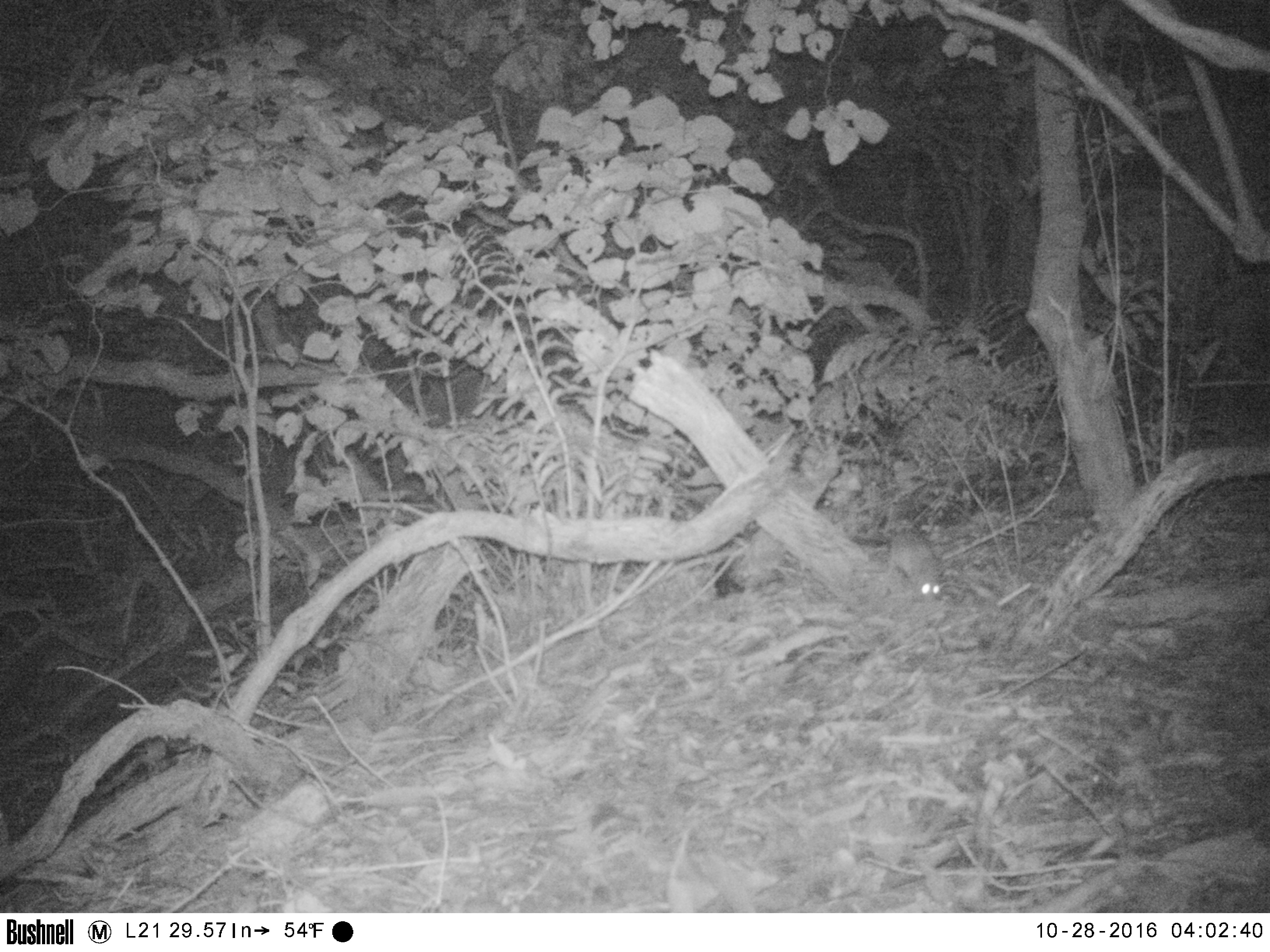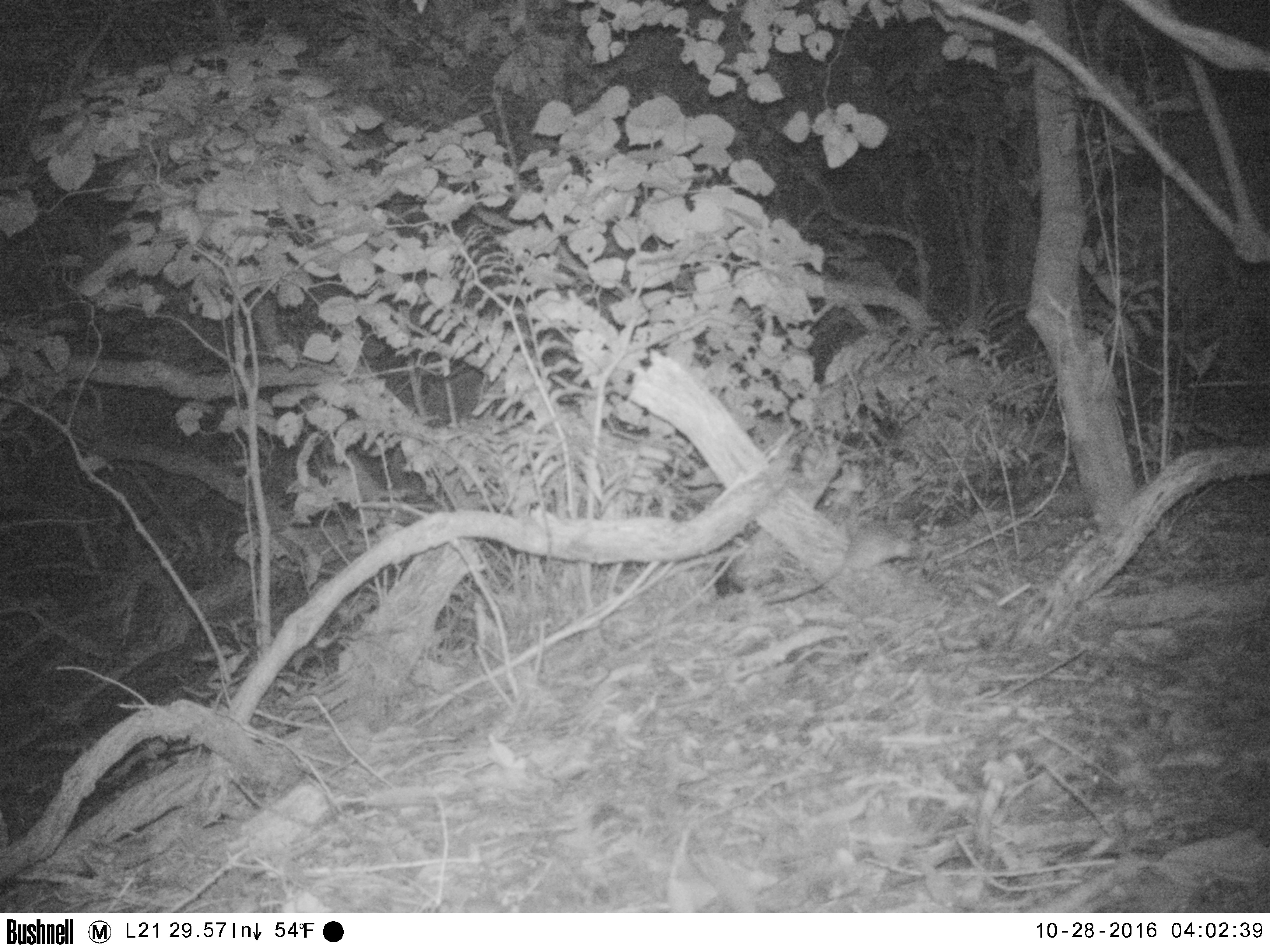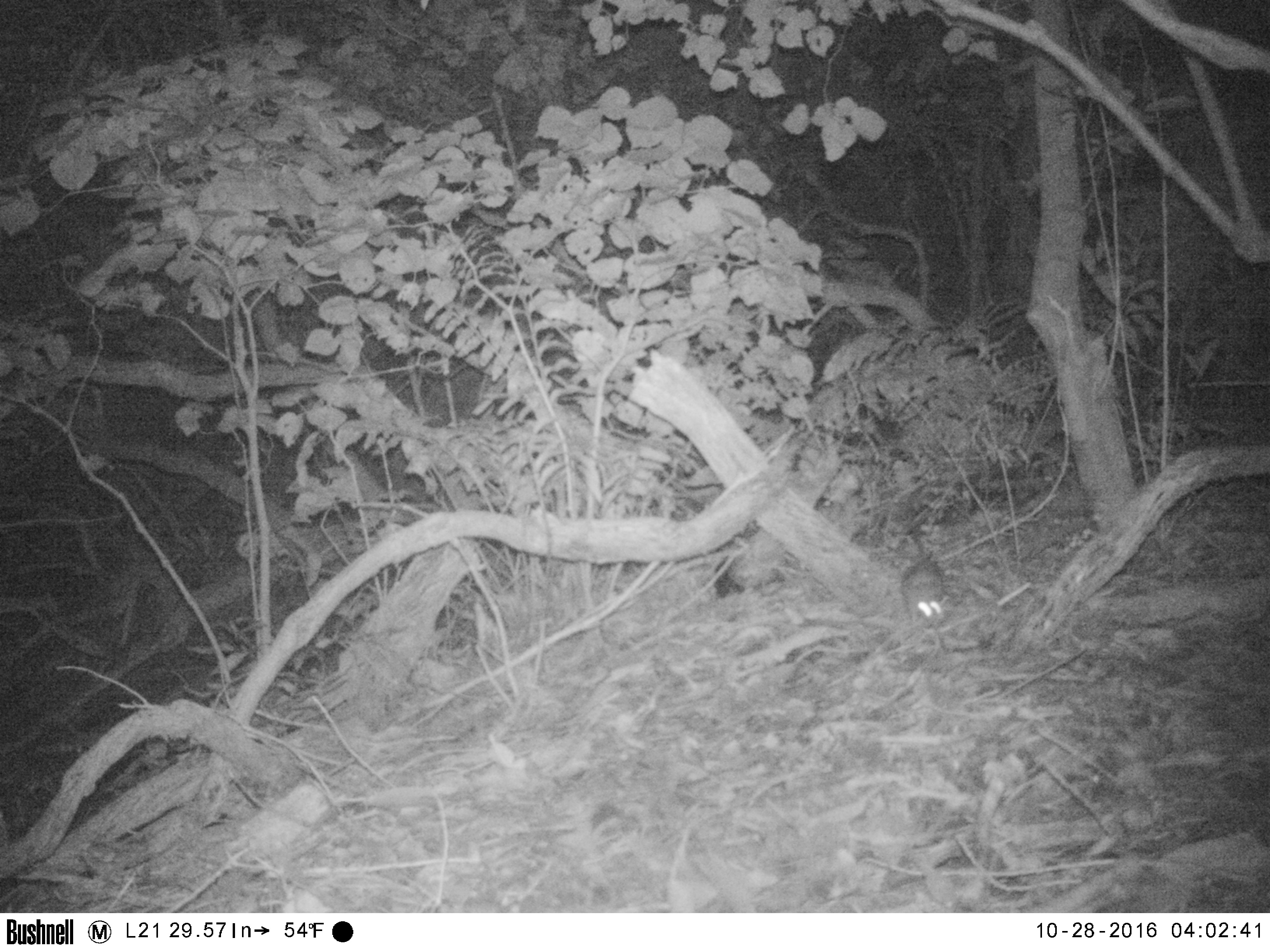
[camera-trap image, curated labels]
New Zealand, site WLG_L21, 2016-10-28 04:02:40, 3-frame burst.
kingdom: Animalia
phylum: Chordata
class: Mammalia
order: Rodentia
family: Muridae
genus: Rattus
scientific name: Rattus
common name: rat